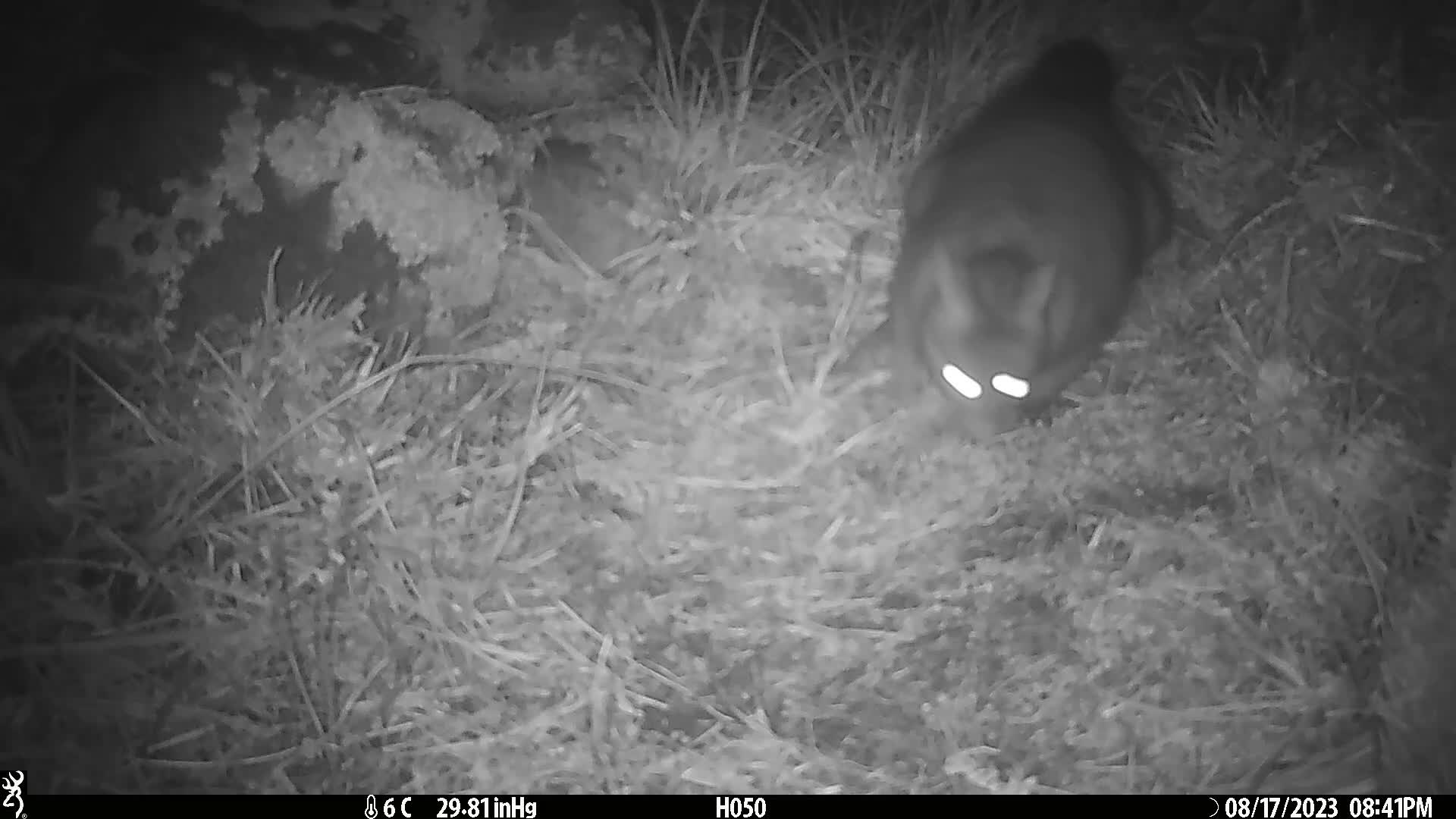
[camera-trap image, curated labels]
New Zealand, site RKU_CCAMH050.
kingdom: Animalia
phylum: Chordata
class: Mammalia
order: Diprotodontia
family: Phalangeridae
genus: Trichosurus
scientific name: Trichosurus vulpecula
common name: common brushtail possum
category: possum